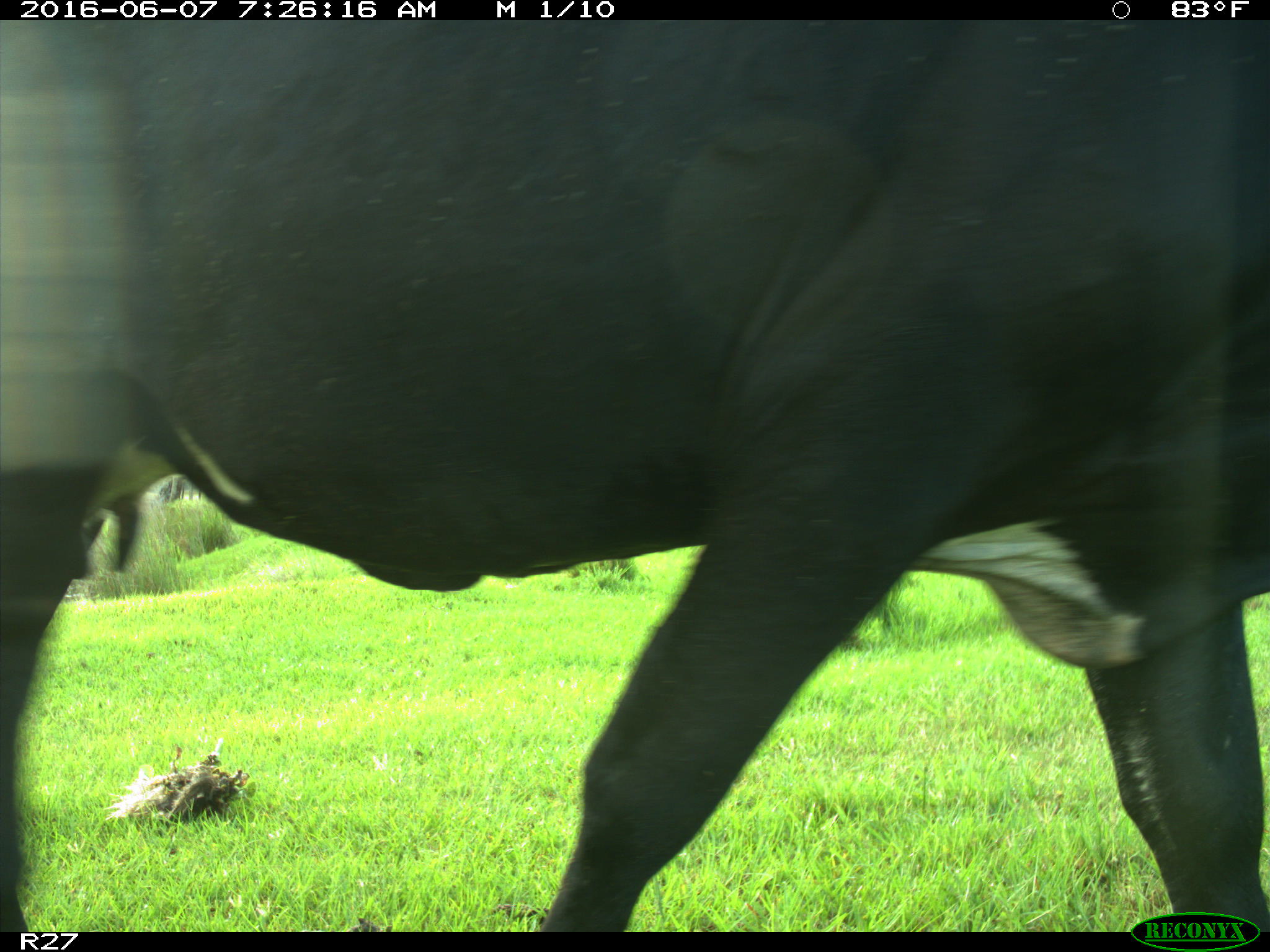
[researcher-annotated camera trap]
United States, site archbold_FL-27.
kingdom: Animalia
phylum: Chordata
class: Mammalia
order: Artiodactyla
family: Bovidae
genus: Bos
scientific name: Bos taurus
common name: domestic cow